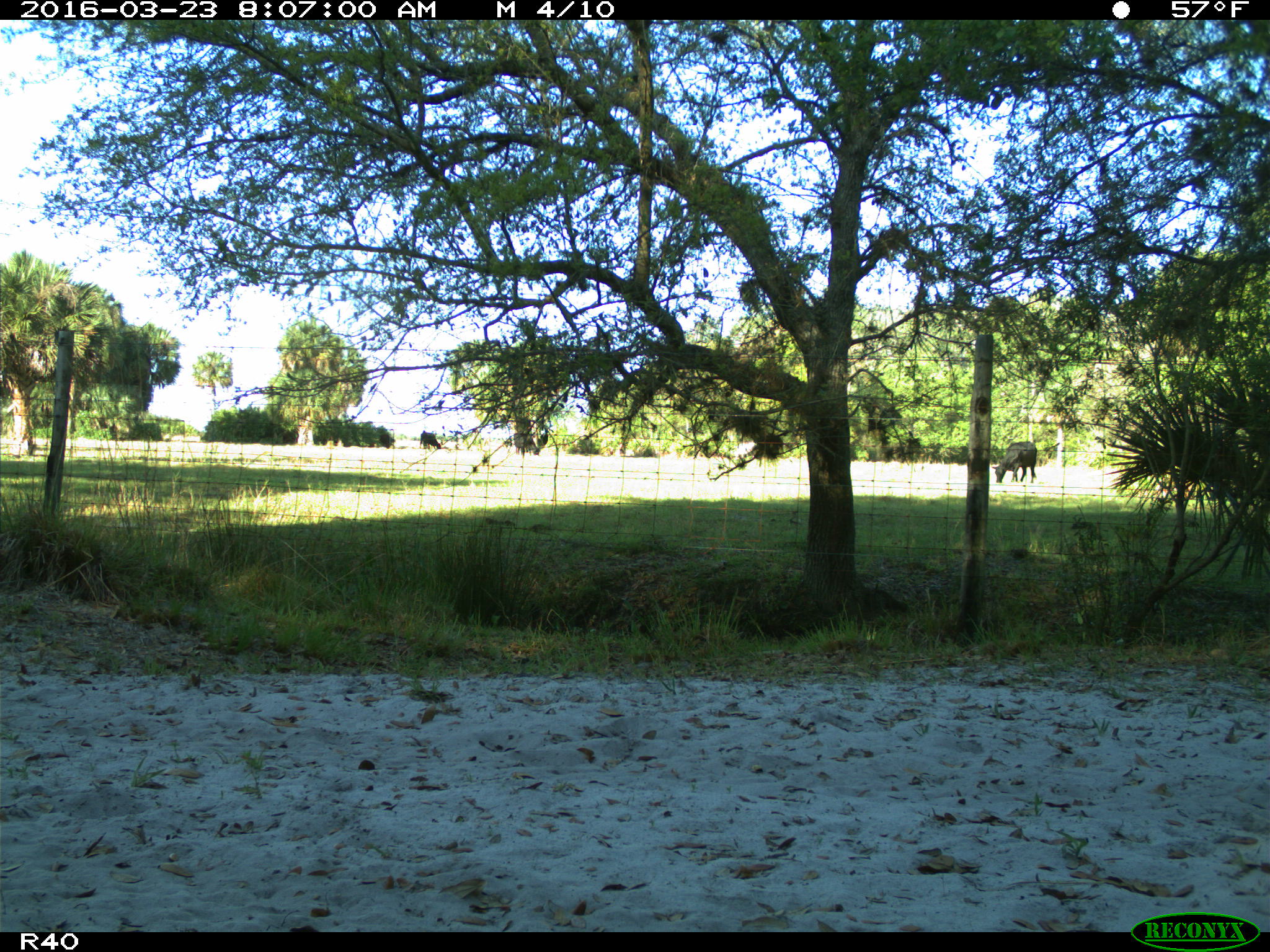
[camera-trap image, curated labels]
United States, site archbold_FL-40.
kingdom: Animalia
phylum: Chordata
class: Mammalia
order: Artiodactyla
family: Bovidae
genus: Bos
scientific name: Bos taurus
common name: domestic cow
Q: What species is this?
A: Bos taurus (domestic cow).